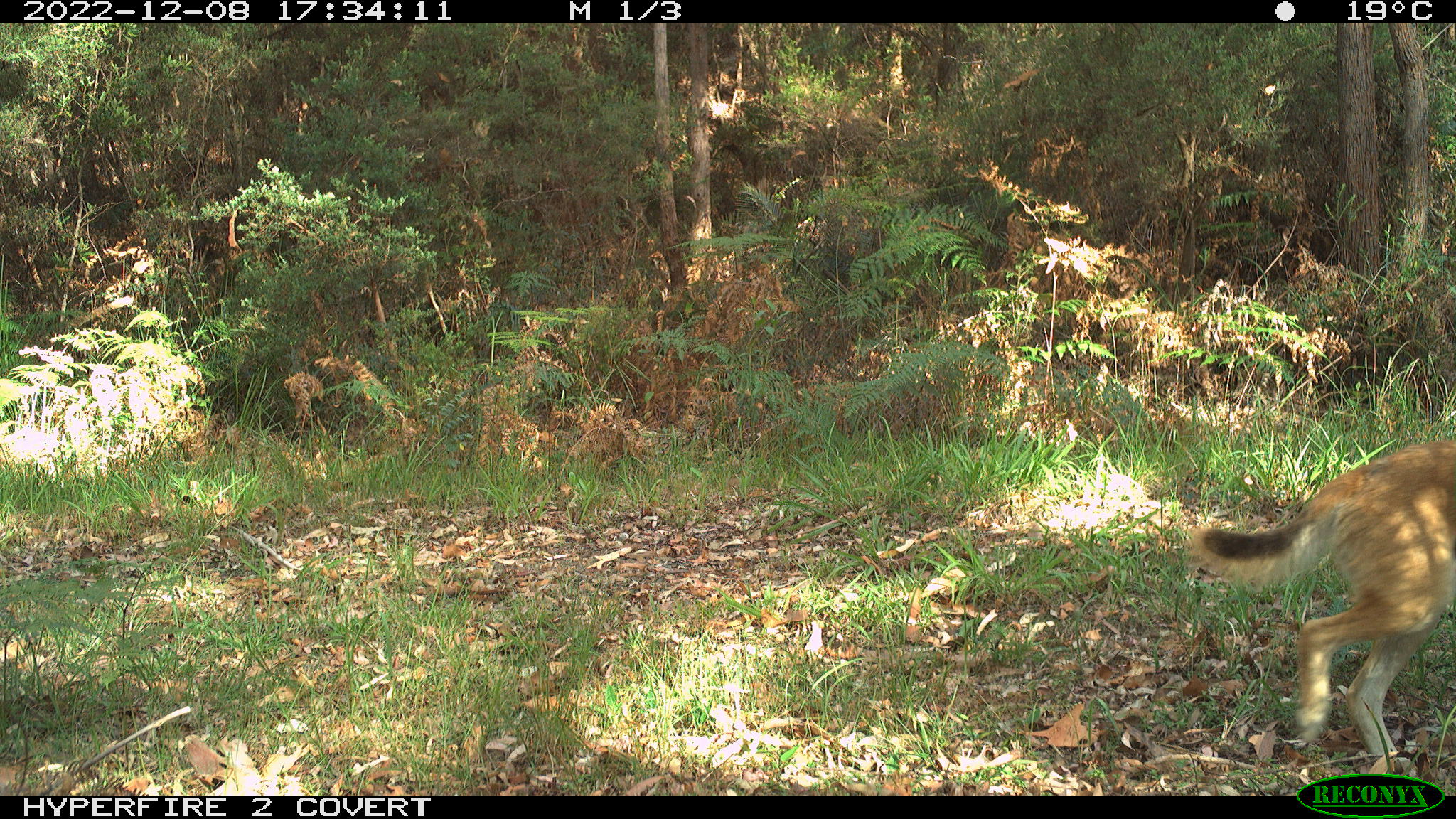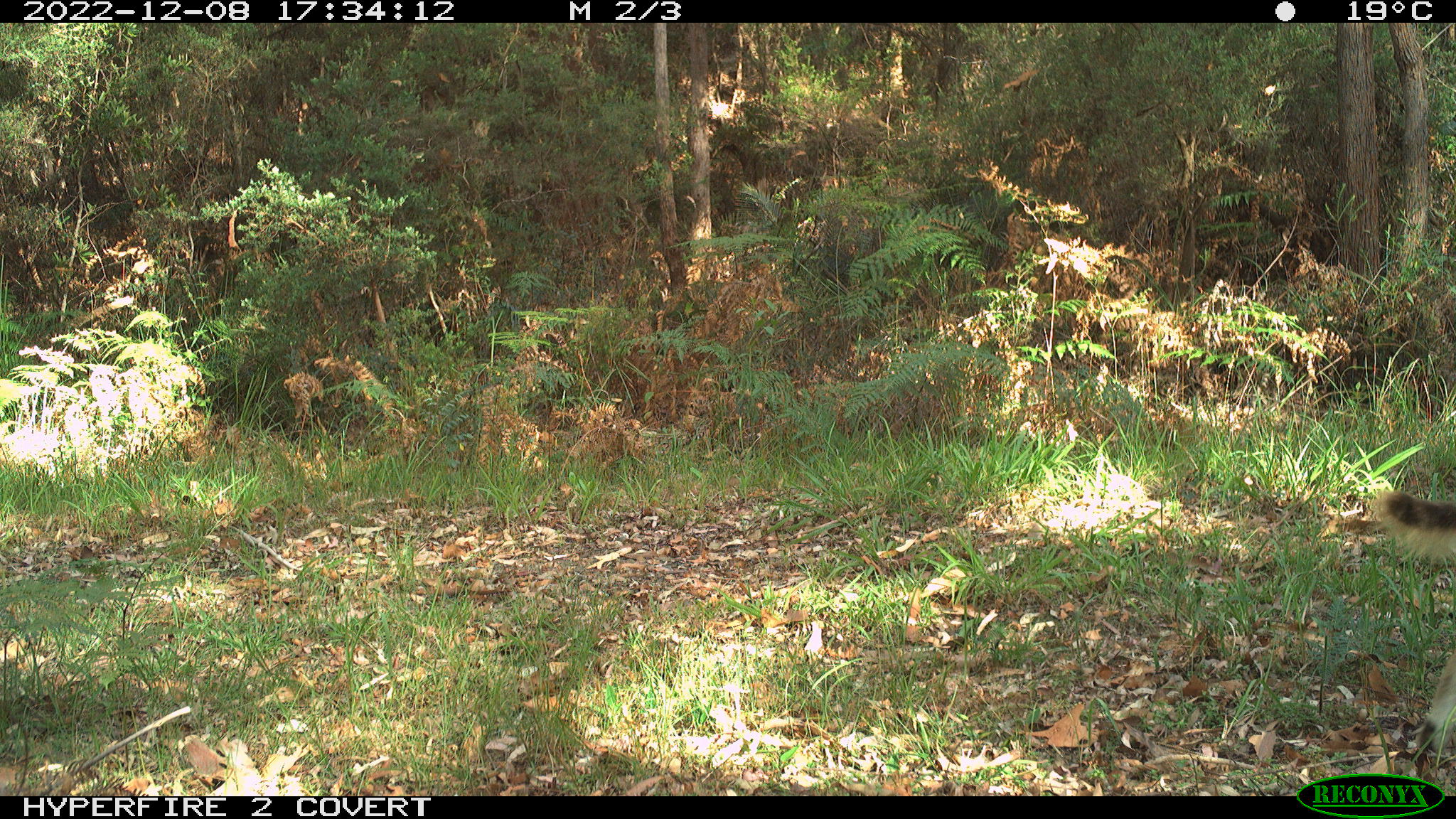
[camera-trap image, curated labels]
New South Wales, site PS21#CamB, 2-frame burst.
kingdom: Animalia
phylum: Chordata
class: Mammalia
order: Carnivora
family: Canidae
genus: Canis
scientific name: Canis familiaris dingo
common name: dingo